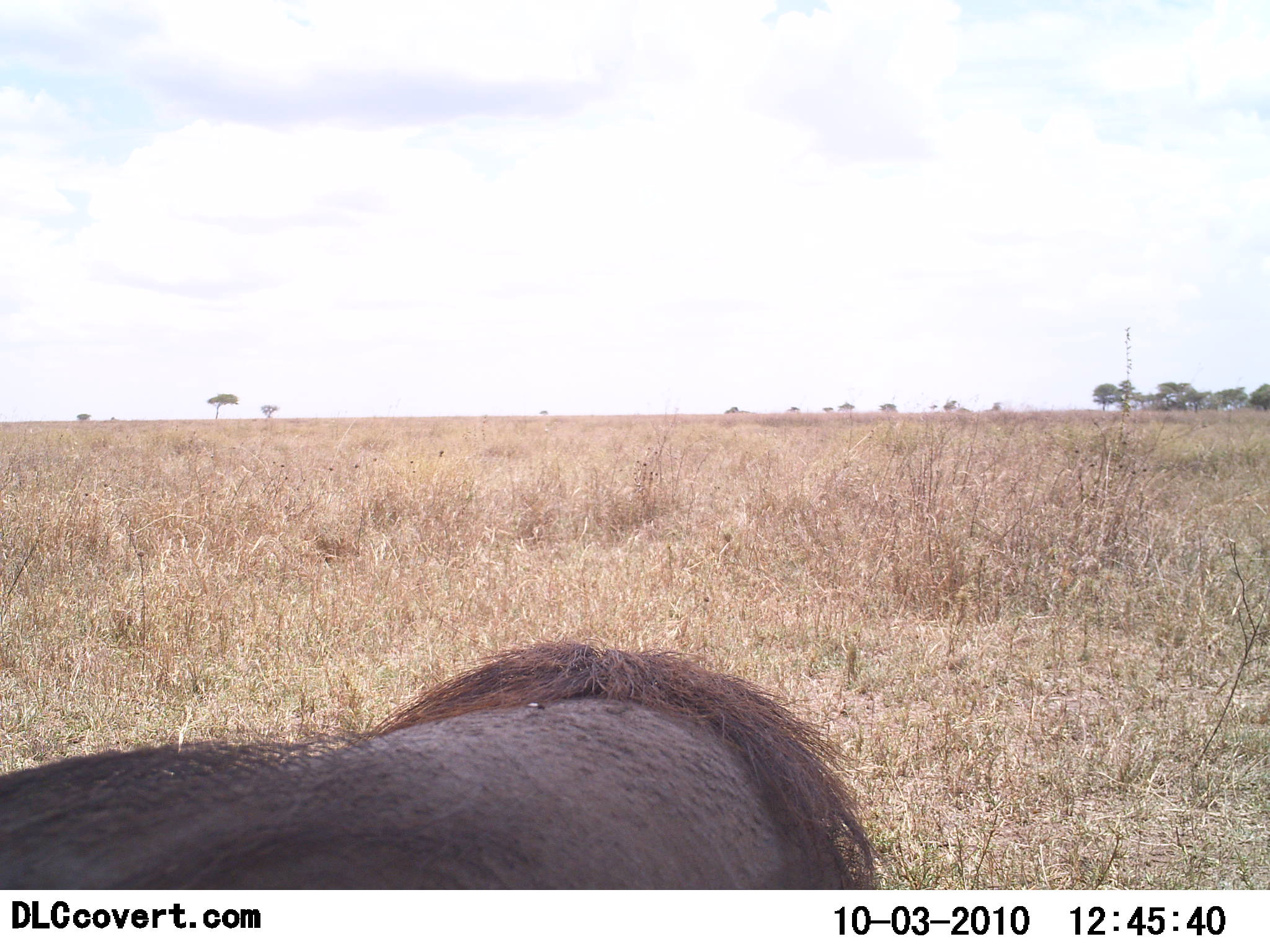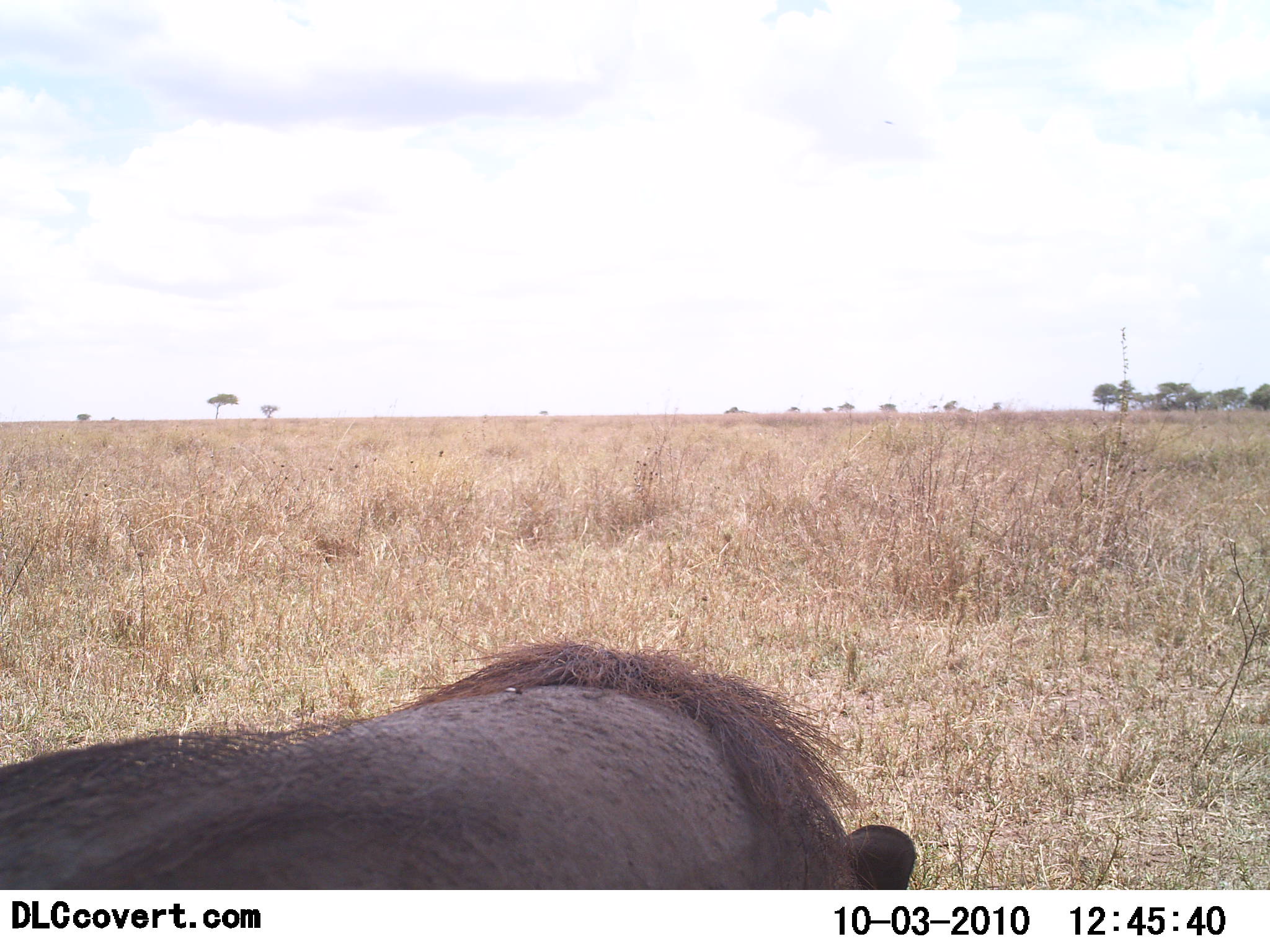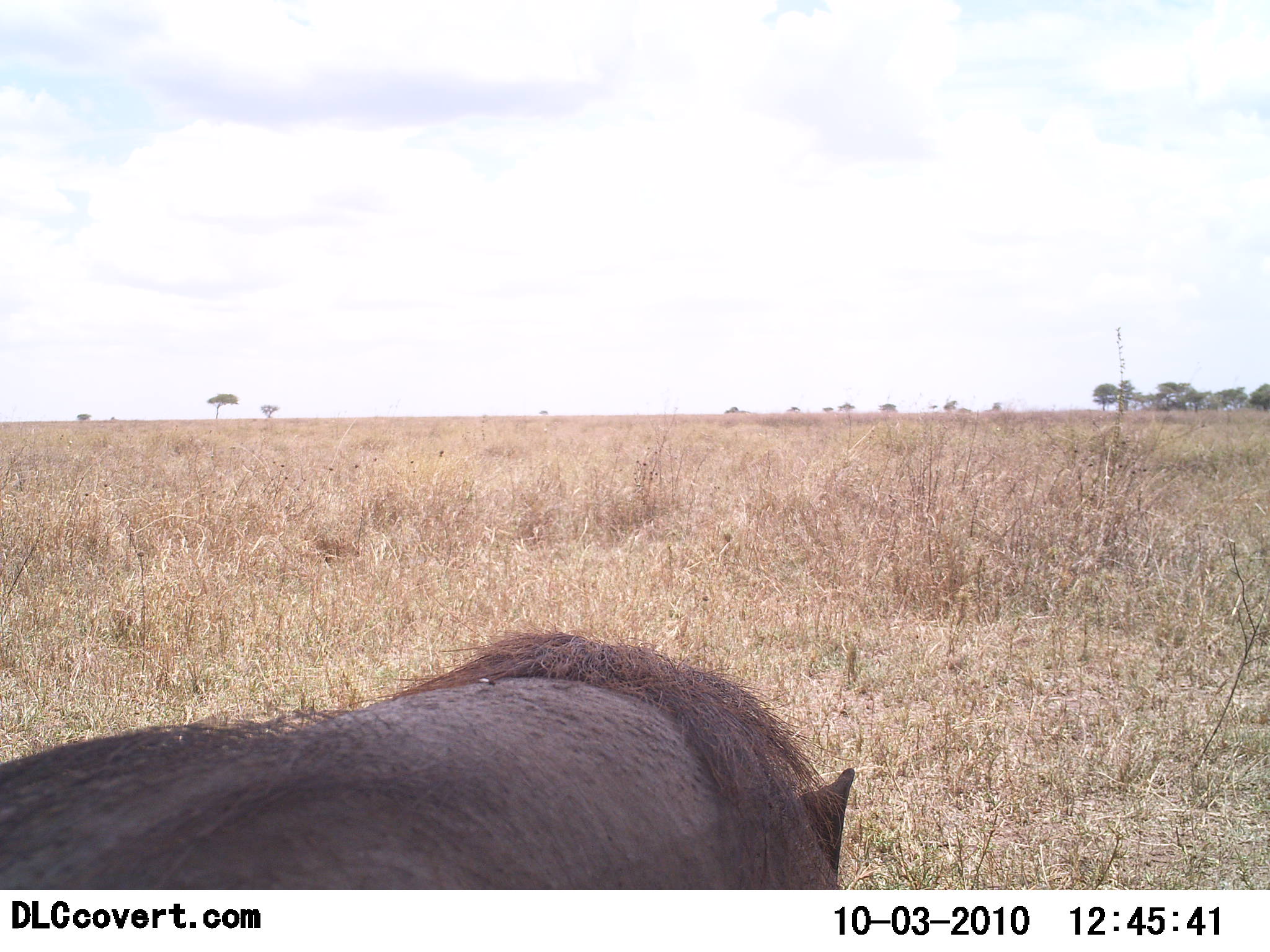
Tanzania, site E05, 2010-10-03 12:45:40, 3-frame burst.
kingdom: Animalia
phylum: Chordata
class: Mammalia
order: Artiodactyla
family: Suidae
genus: Phacochoerus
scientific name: Phacochoerus africanus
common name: warthog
Warthog (Phacochoerus africanus), count 1. Behavior (volunteer vote fractions): standing 75%, resting 8%, moving 0%, interacting 0%. Young present (vote fraction): 0%. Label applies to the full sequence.